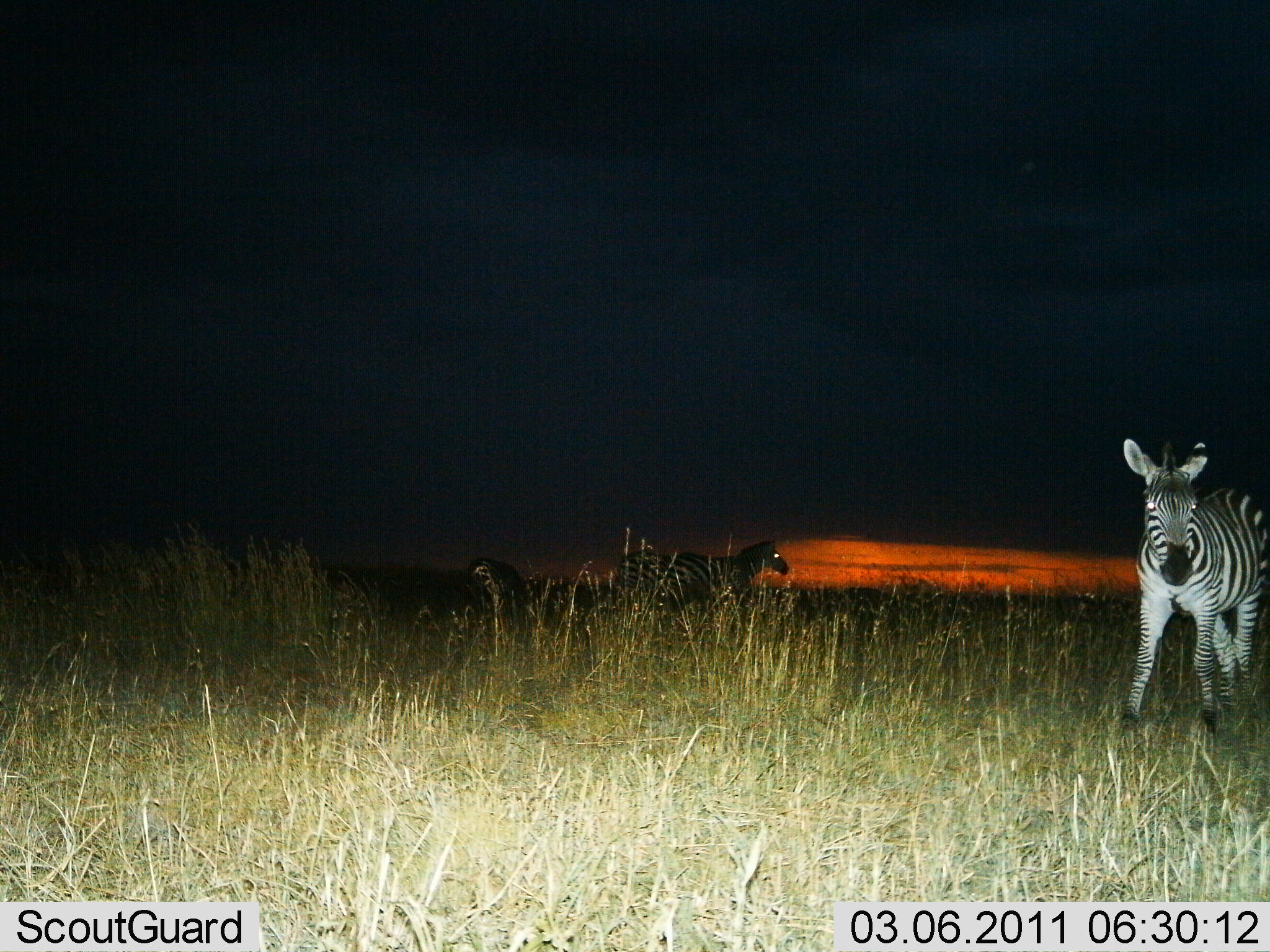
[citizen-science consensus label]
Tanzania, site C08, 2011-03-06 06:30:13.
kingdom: Animalia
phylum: Chordata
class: Mammalia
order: Perissodactyla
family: Equidae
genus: Equus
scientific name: Equus quagga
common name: plains zebra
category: zebra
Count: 3.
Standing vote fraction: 50%.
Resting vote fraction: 0%.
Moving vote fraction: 58%.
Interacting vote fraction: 0%.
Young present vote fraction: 0%.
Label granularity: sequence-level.